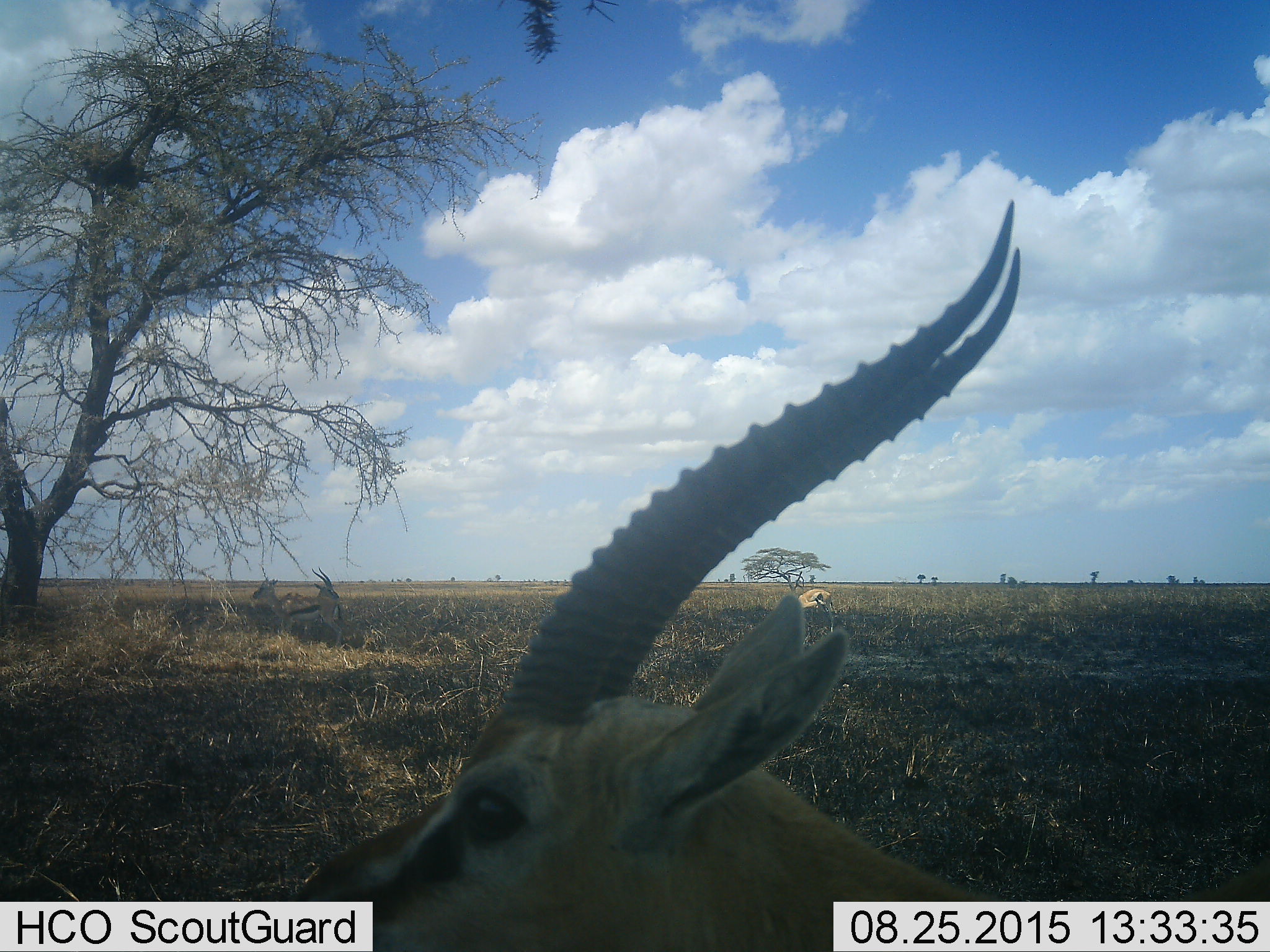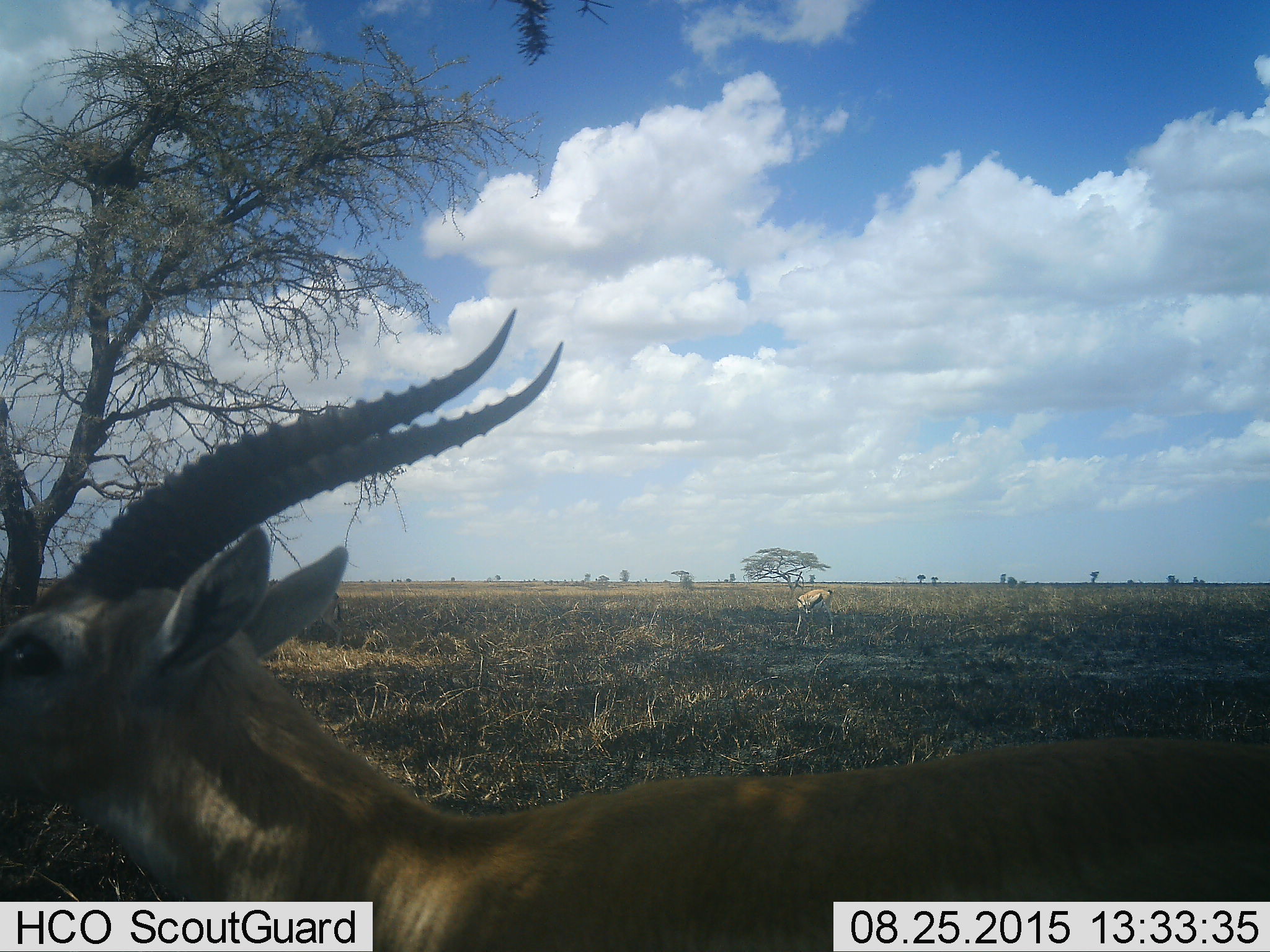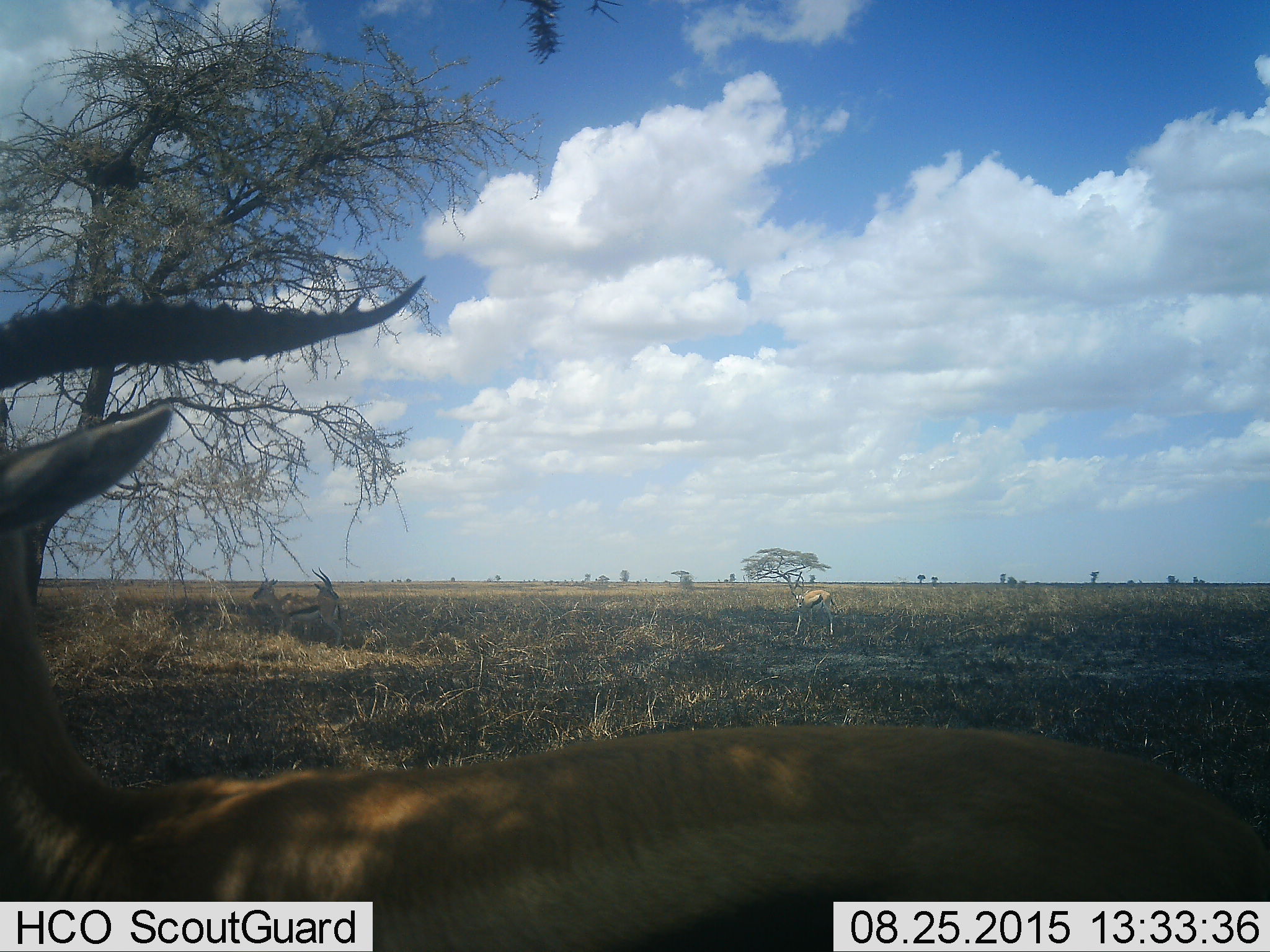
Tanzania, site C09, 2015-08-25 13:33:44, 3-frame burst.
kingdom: Animalia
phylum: Chordata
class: Mammalia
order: Artiodactyla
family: Bovidae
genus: Eudorcas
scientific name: Eudorcas thomsonii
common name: thomson's gazelle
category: gazellethomsons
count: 4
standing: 83%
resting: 17%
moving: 50%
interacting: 8%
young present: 8%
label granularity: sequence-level